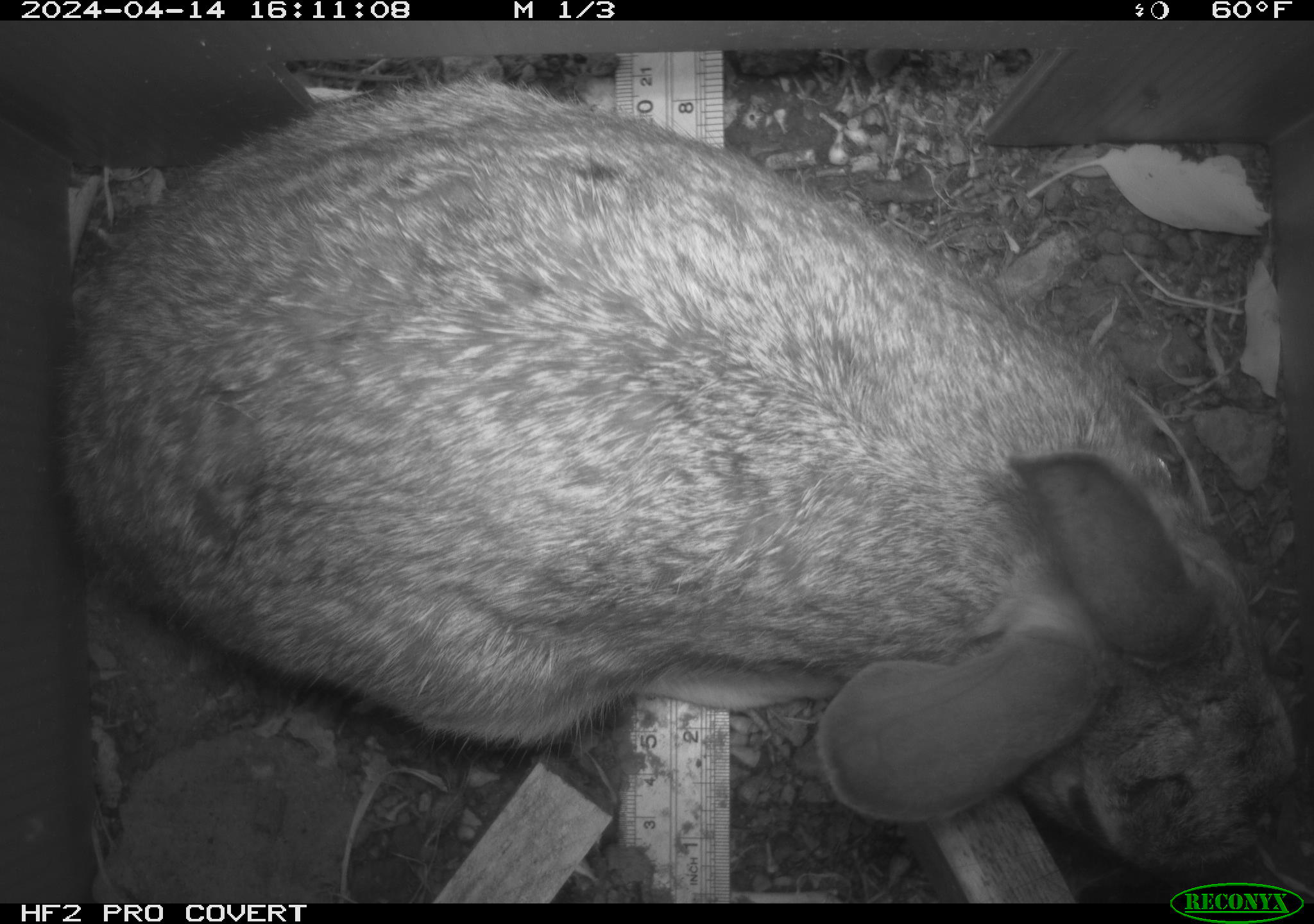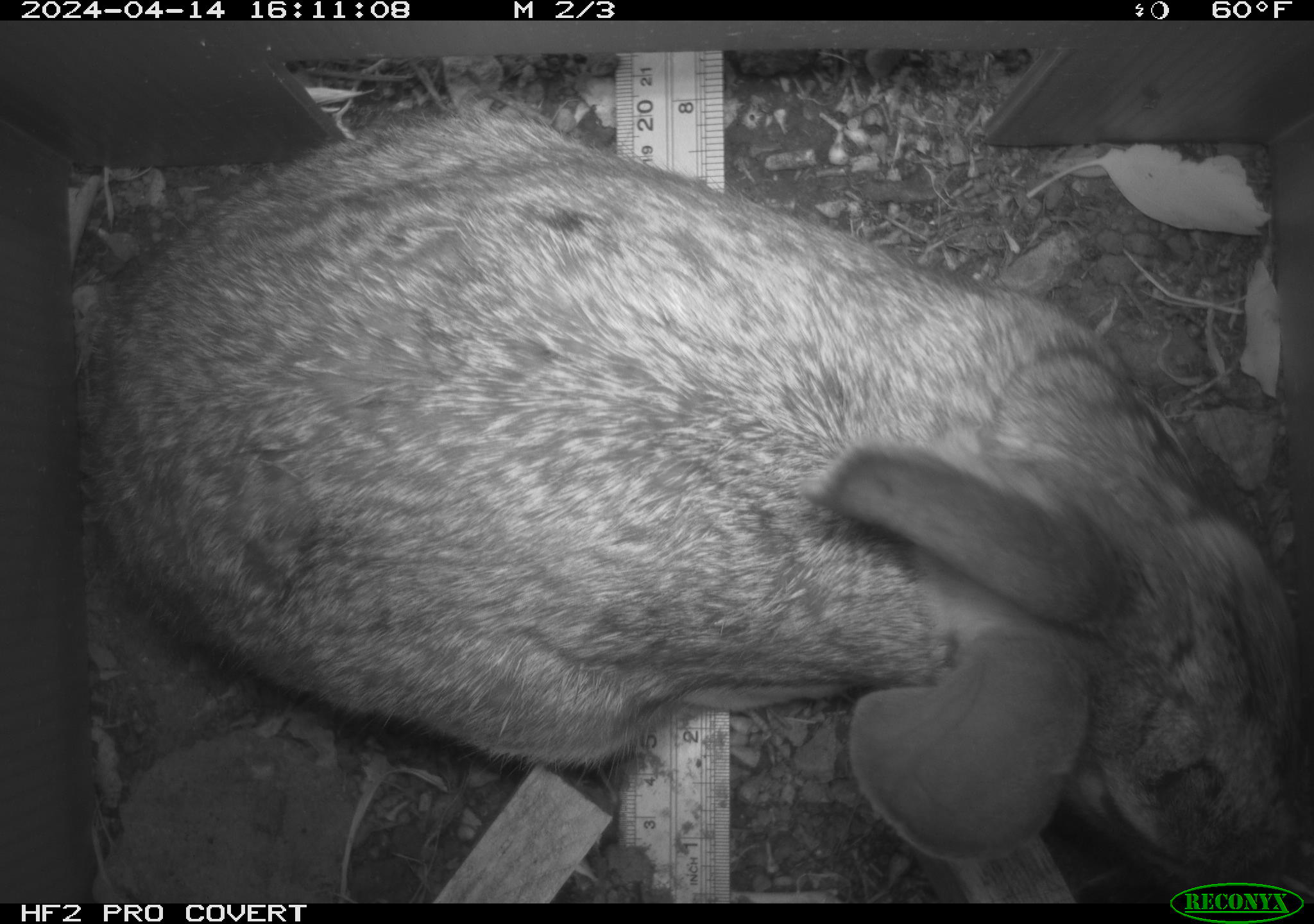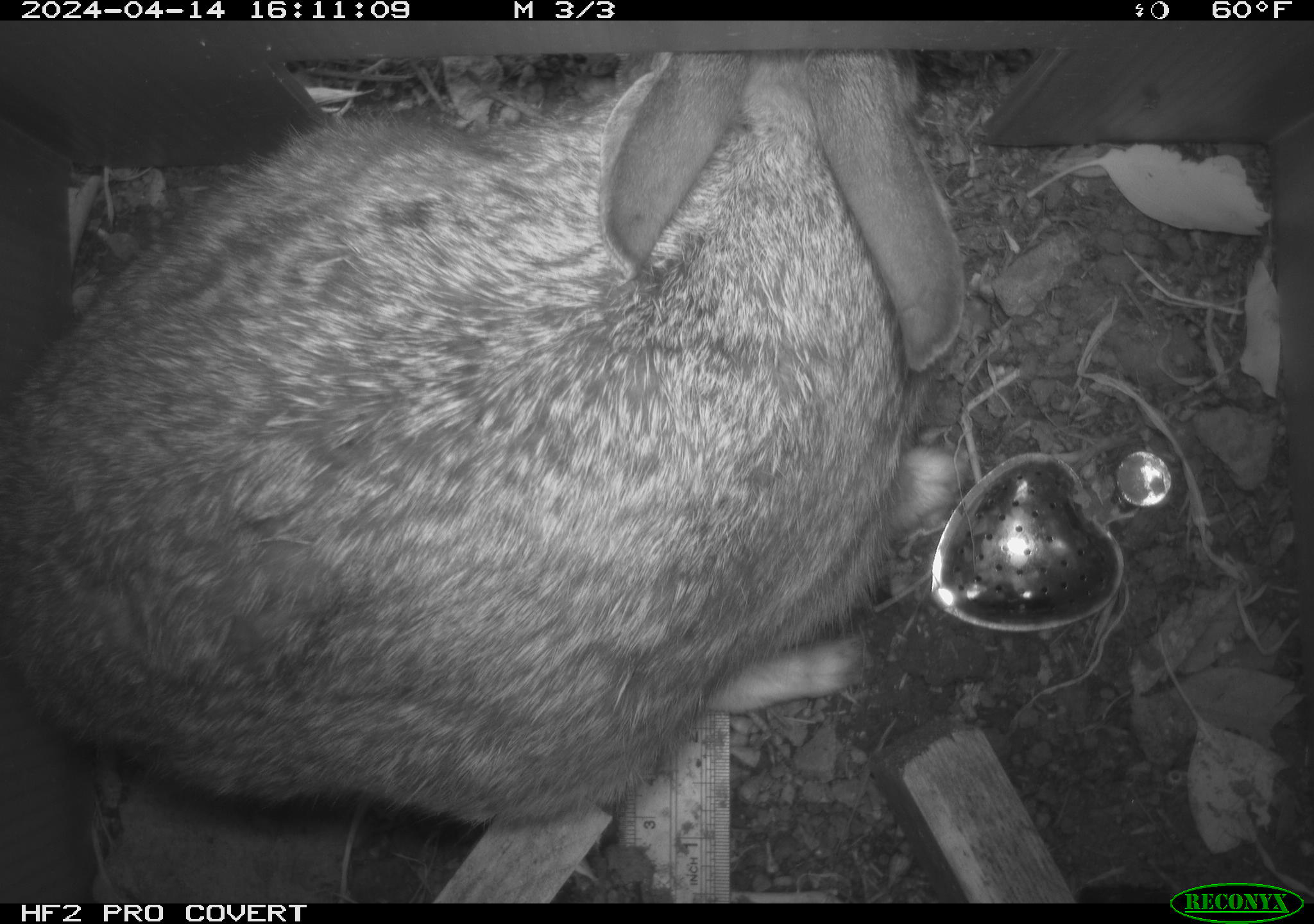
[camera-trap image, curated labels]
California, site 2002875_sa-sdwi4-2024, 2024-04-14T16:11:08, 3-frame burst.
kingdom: Animalia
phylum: Chordata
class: Mammalia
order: Lagomorpha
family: Leporidae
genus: Lepus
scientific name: Lepus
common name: hares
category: lepus species